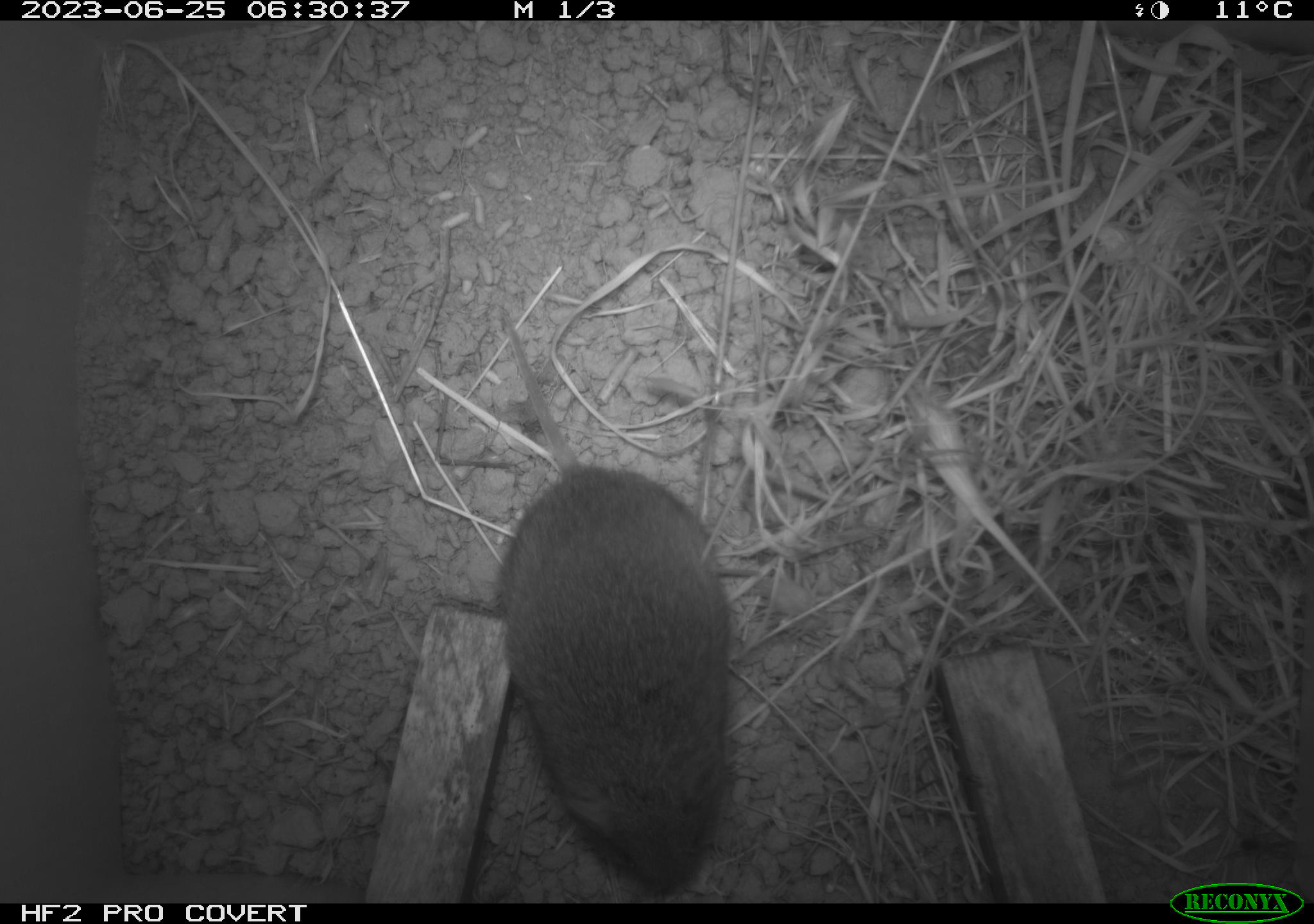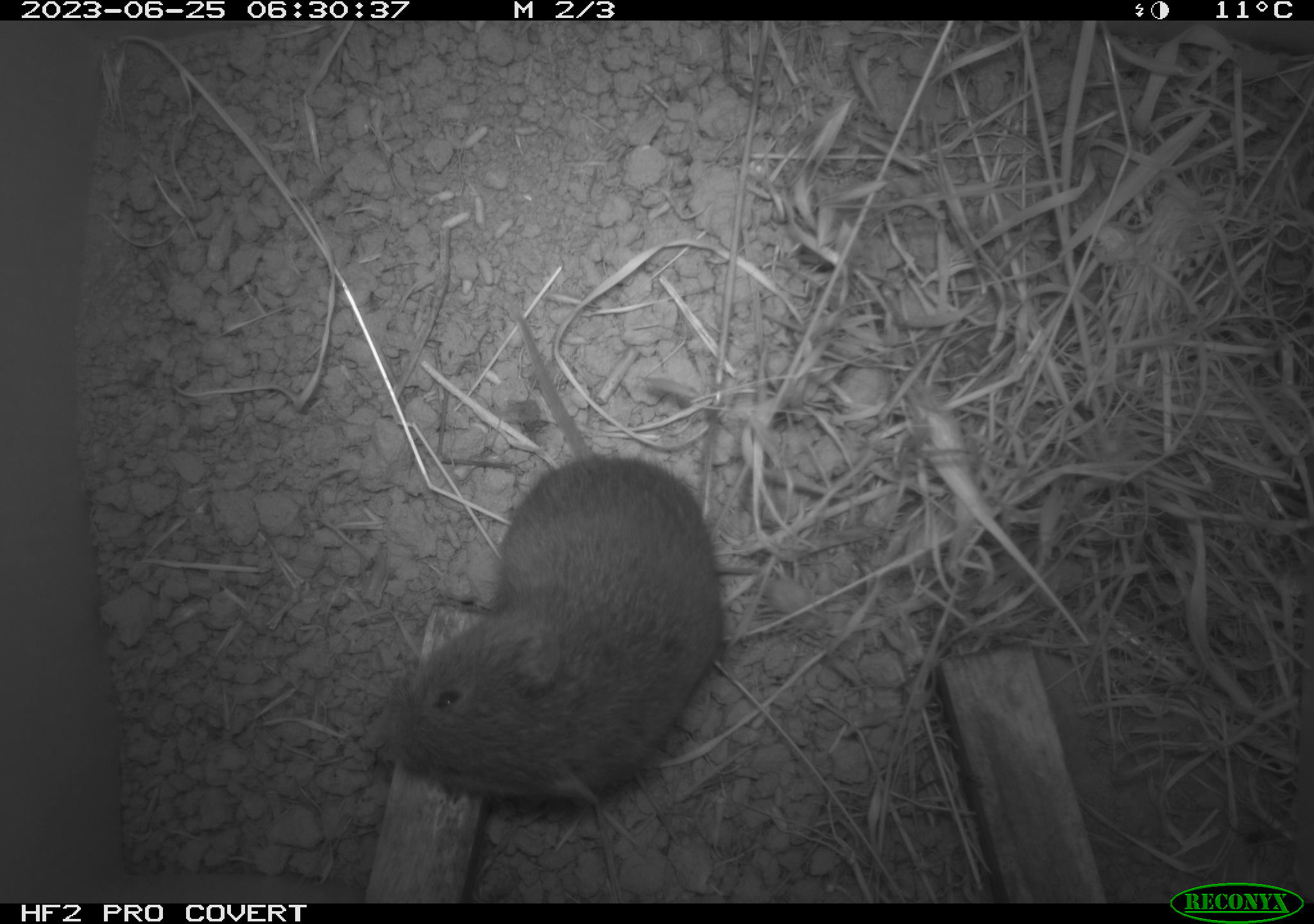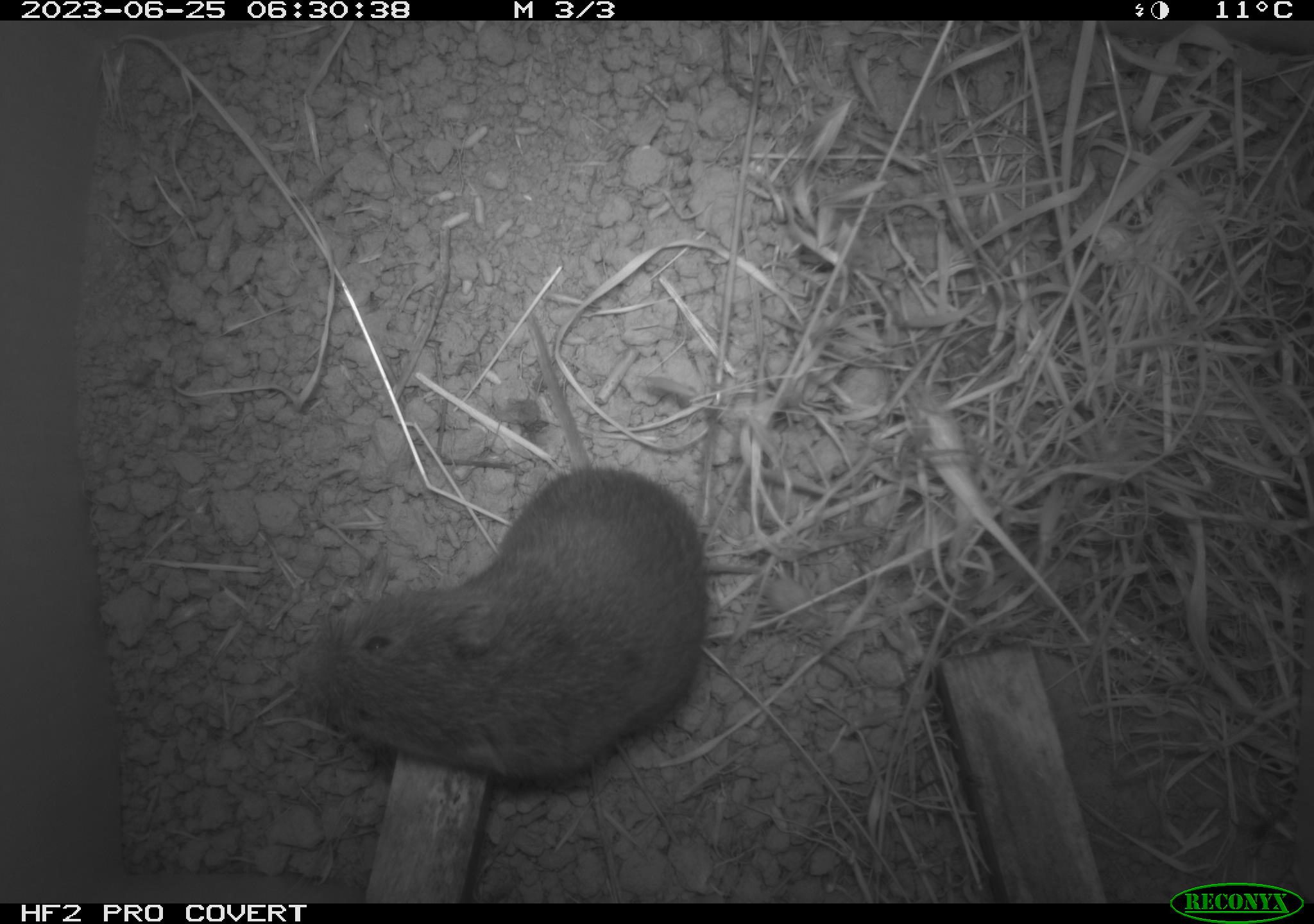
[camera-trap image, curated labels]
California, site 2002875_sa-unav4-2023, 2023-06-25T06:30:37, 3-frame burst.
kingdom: Animalia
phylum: Chordata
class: Mammalia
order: Rodentia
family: Cricetidae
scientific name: Arvicolinae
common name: voles, lemmings, and muskrats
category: arvicolinae subfamily